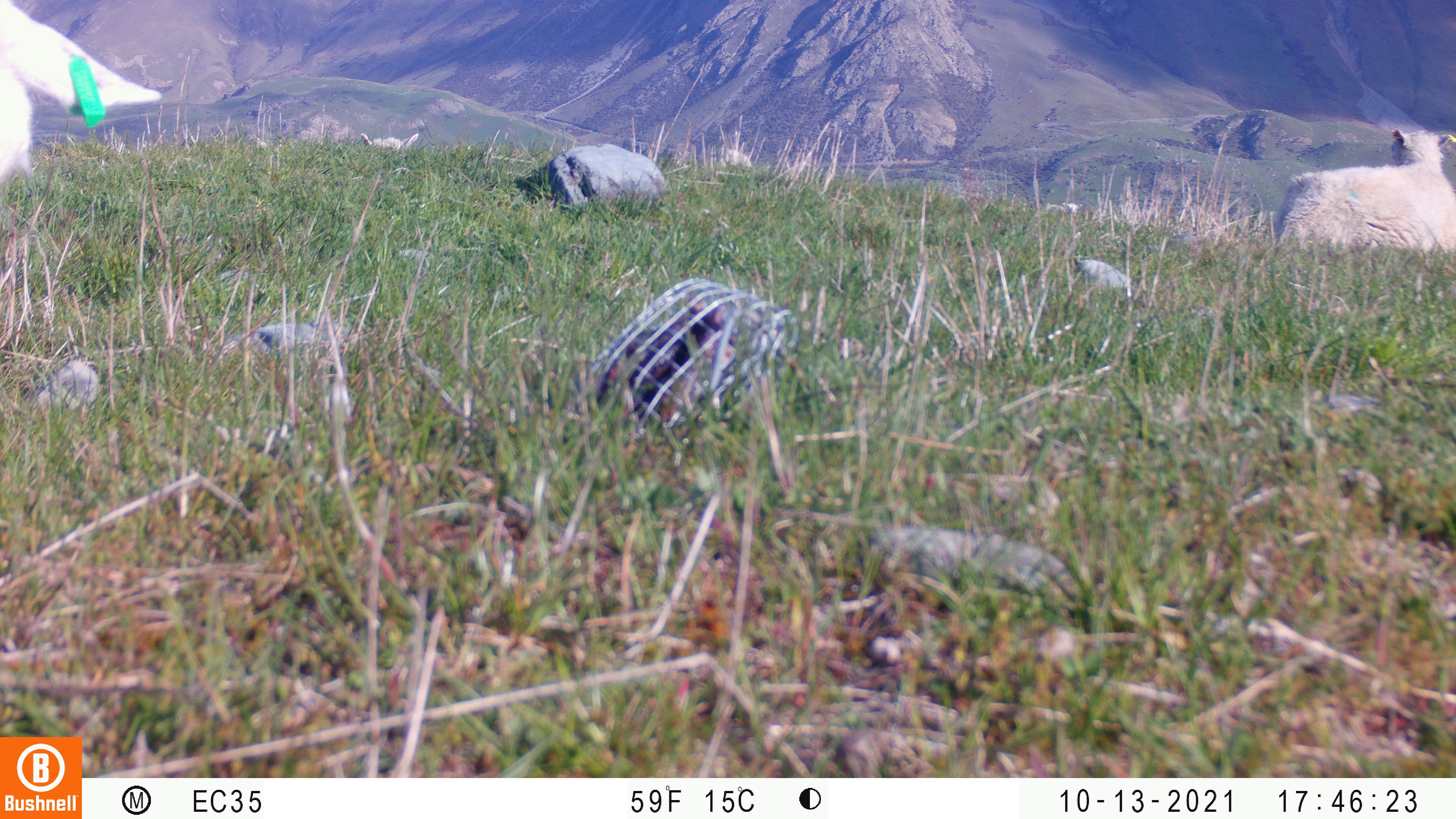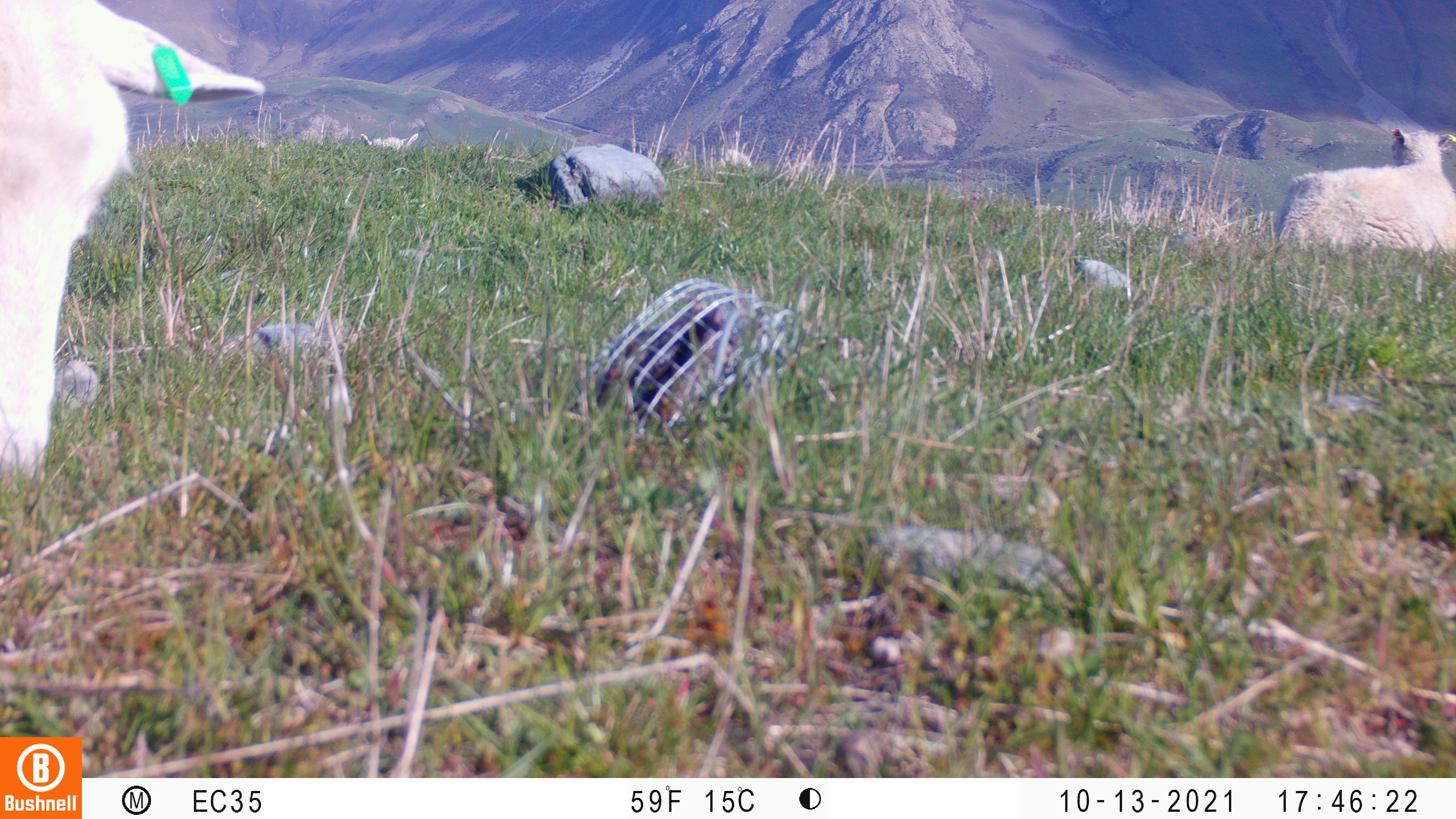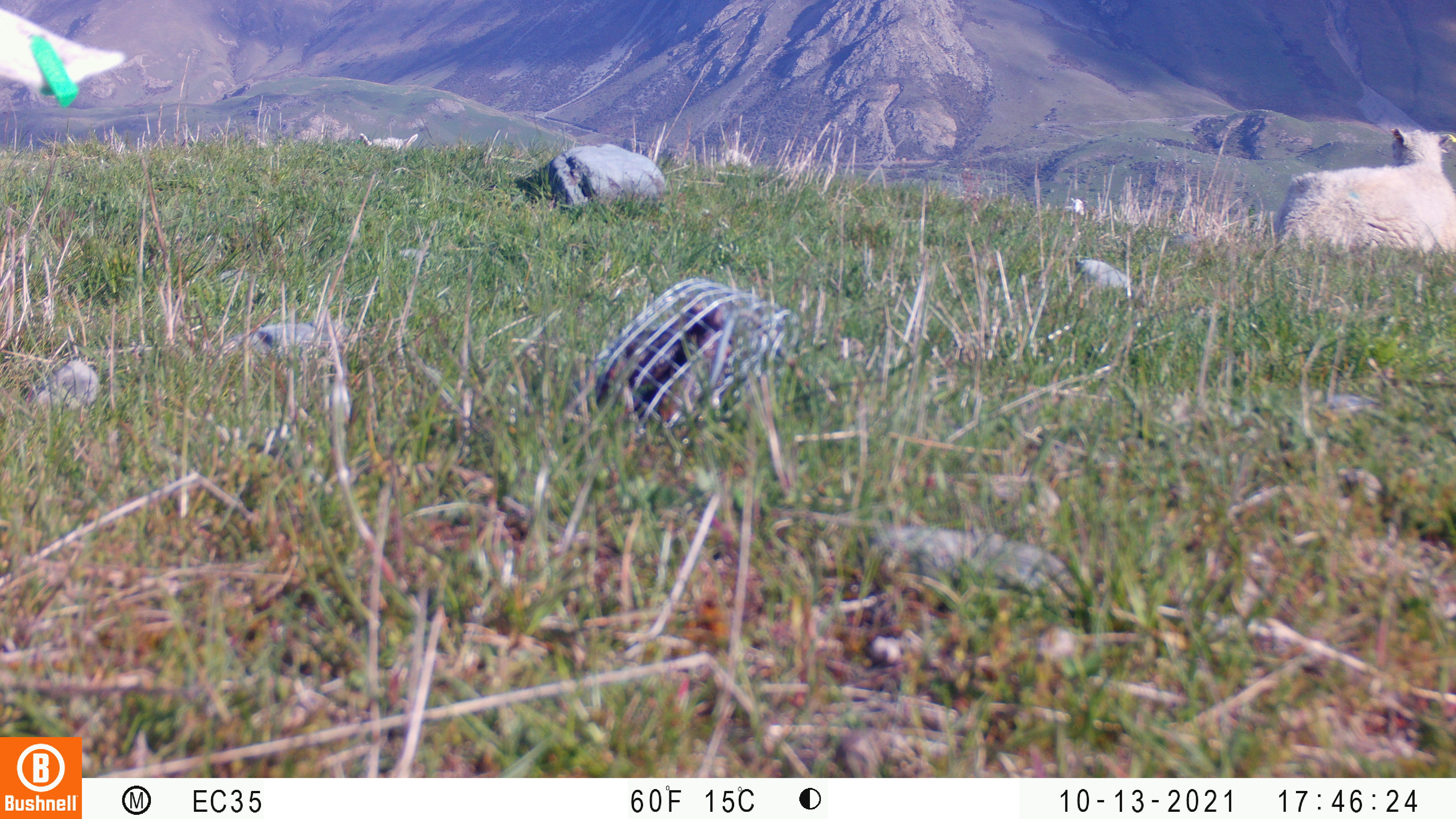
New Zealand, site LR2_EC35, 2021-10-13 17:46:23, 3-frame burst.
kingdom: Animalia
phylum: Chordata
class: Mammalia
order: Artiodactyla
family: Bovidae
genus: Bos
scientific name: Bos taurus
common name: domestic cow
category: cow